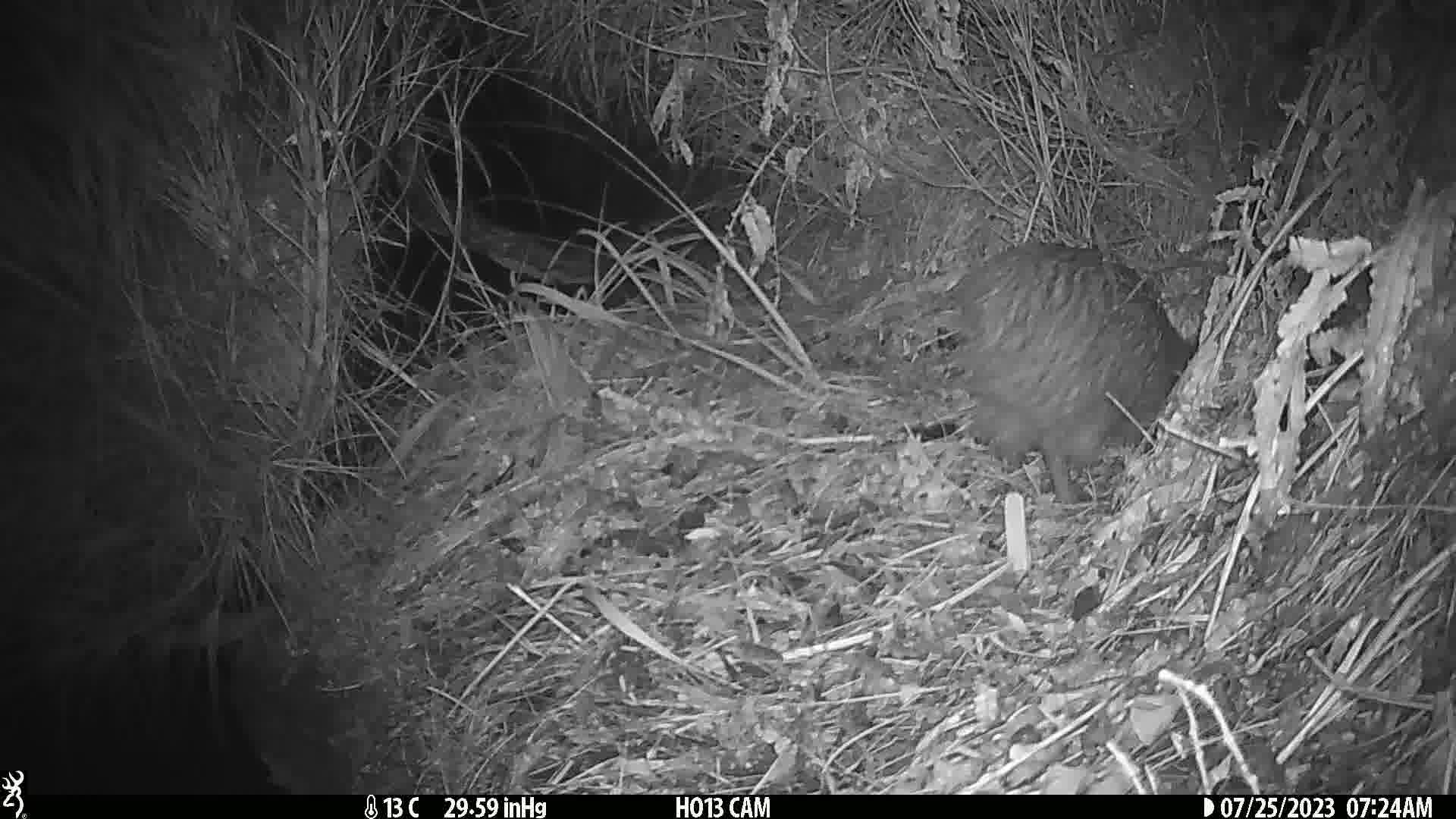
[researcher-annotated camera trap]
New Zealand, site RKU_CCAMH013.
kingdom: Animalia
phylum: Chordata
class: Aves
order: Apterygiformes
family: Apterygidae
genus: Apteryx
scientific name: Apteryx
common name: kiwi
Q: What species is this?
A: Kiwi (Apteryx).